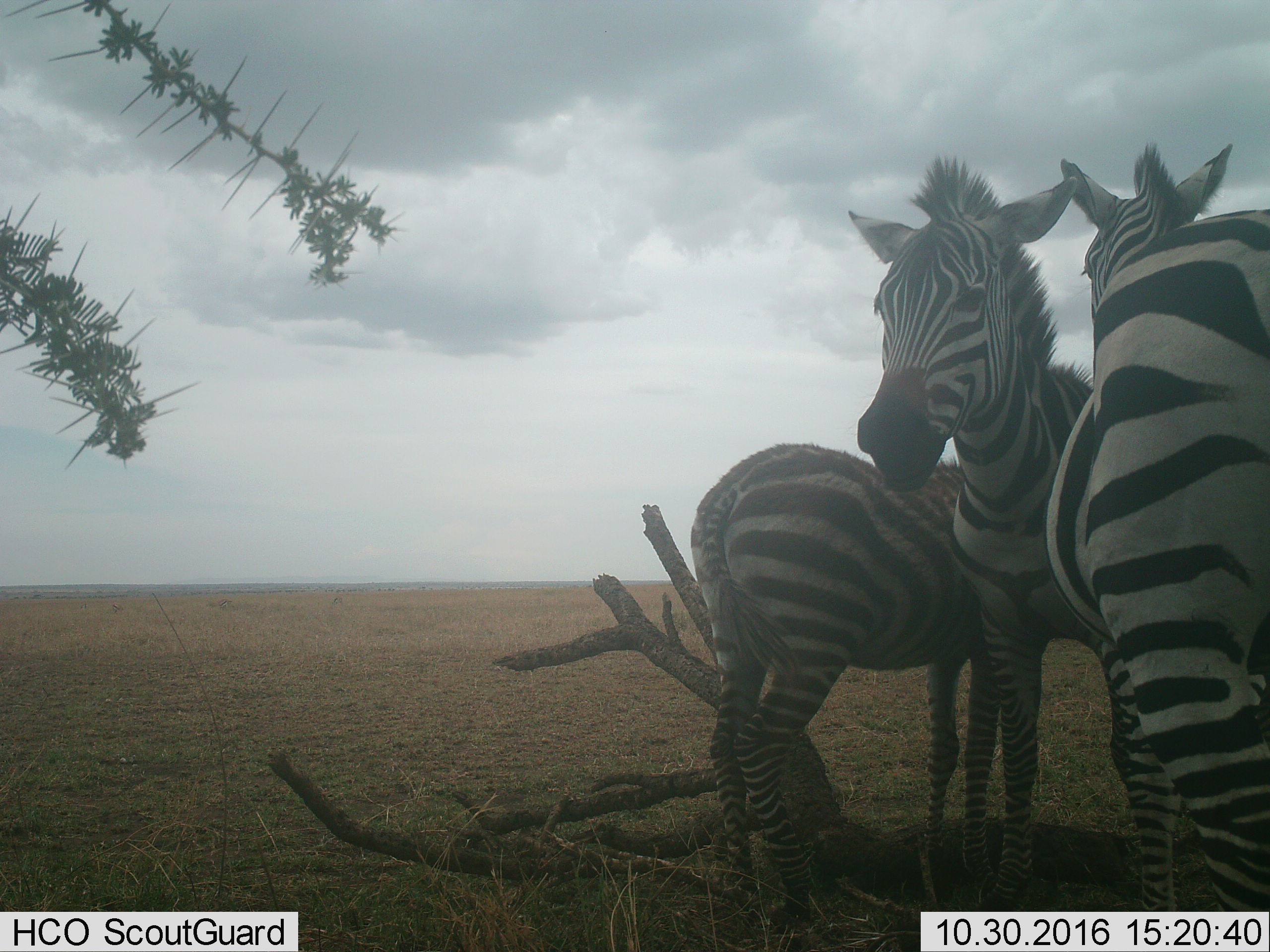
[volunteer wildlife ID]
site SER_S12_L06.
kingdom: Animalia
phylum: Chordata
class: Mammalia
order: Perissodactyla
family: Equidae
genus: Equus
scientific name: Equus quagga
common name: plains zebra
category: zebraplains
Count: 3.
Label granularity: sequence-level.